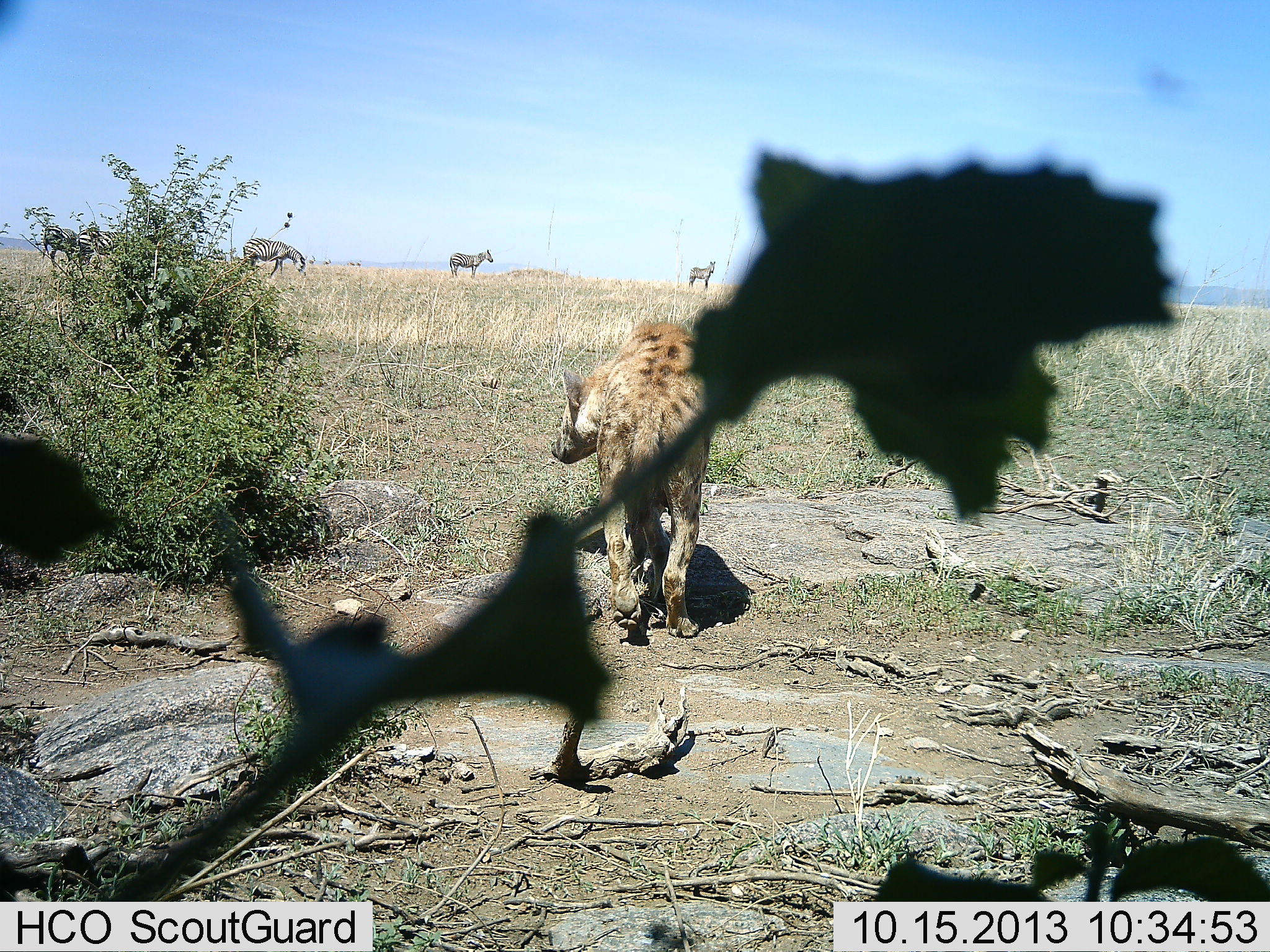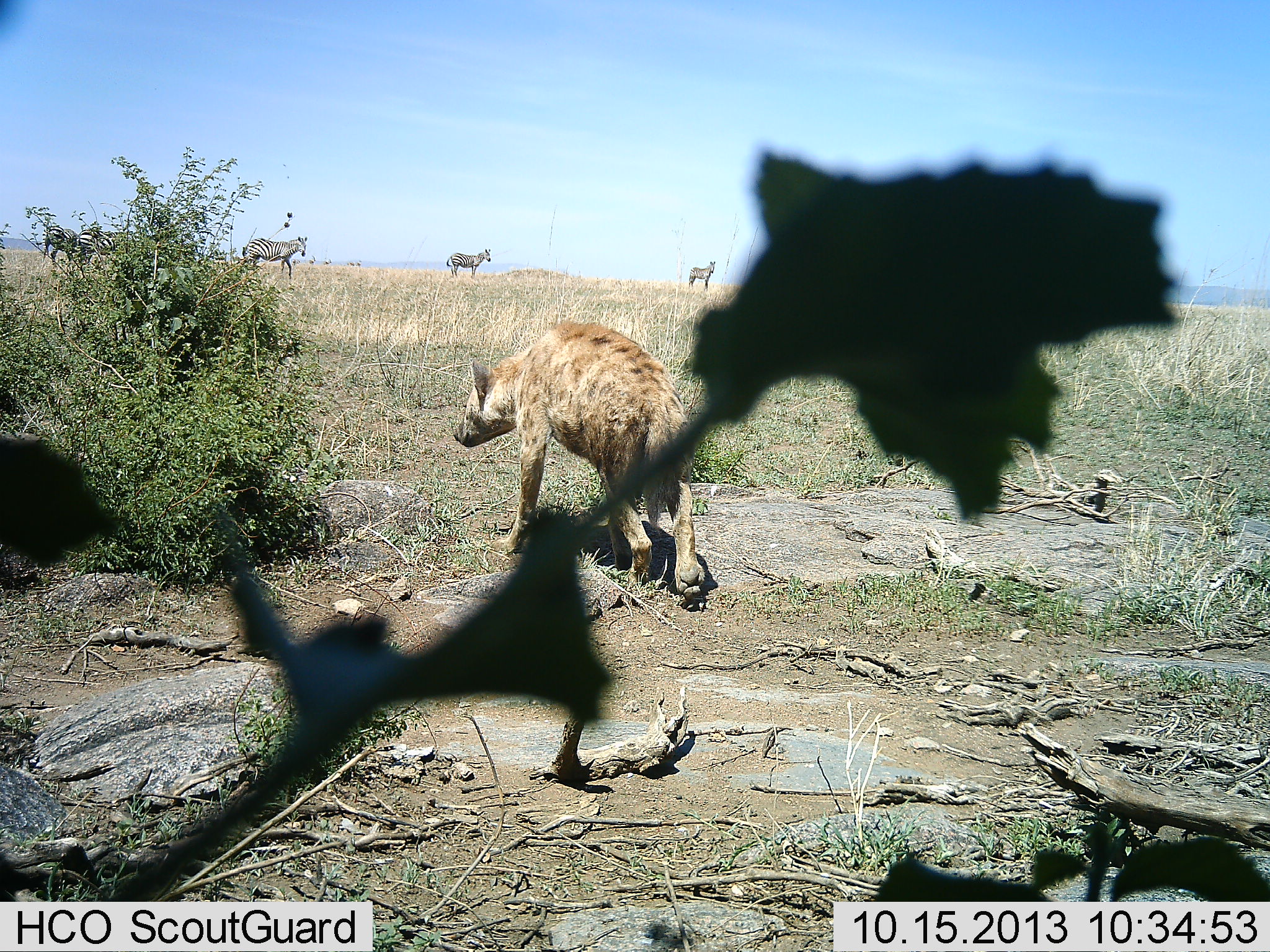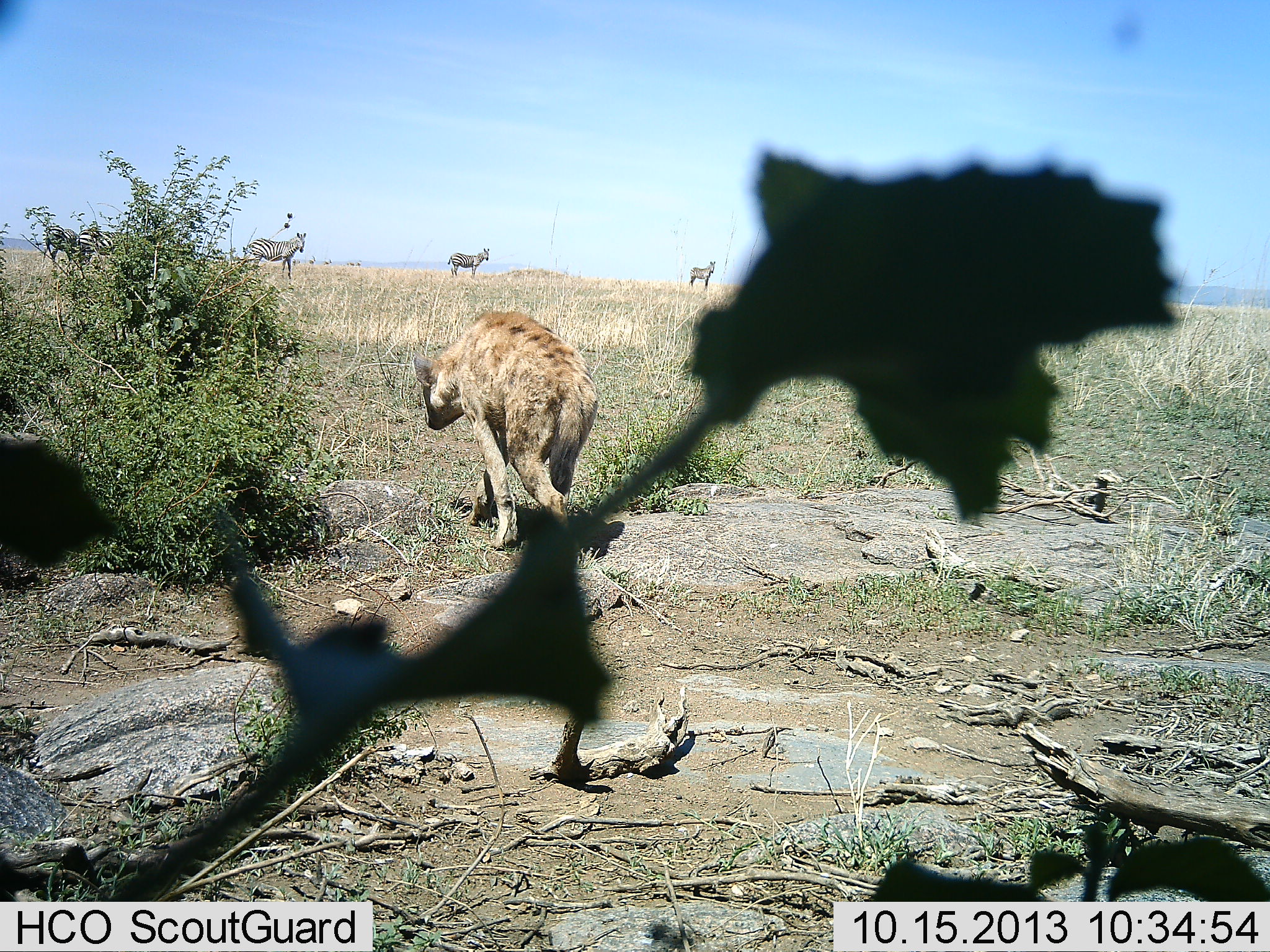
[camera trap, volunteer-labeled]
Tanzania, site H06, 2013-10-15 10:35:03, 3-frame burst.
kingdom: Animalia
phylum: Chordata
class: Mammalia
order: Carnivora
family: Hyaenidae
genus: Crocuta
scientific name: Crocuta crocuta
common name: spotted hyena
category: hyenaspotted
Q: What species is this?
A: Hyenaspotted (spotted hyena) (Crocuta crocuta).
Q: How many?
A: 1.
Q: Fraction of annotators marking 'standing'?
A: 10%.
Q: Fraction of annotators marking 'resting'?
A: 0%.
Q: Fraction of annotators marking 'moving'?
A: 97%.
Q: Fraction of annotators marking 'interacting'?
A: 0%.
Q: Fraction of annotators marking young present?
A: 0%.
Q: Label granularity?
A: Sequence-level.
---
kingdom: Animalia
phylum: Chordata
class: Mammalia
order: Perissodactyla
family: Equidae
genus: Equus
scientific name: Equus quagga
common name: plains zebra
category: zebra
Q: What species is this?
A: Zebra (plains zebra) (Equus quagga).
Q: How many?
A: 5.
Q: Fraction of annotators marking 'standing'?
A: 96%.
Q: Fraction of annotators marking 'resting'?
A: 0%.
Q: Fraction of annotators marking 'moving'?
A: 8%.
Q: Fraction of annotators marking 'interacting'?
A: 0%.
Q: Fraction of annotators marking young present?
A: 0%.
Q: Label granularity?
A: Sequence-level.